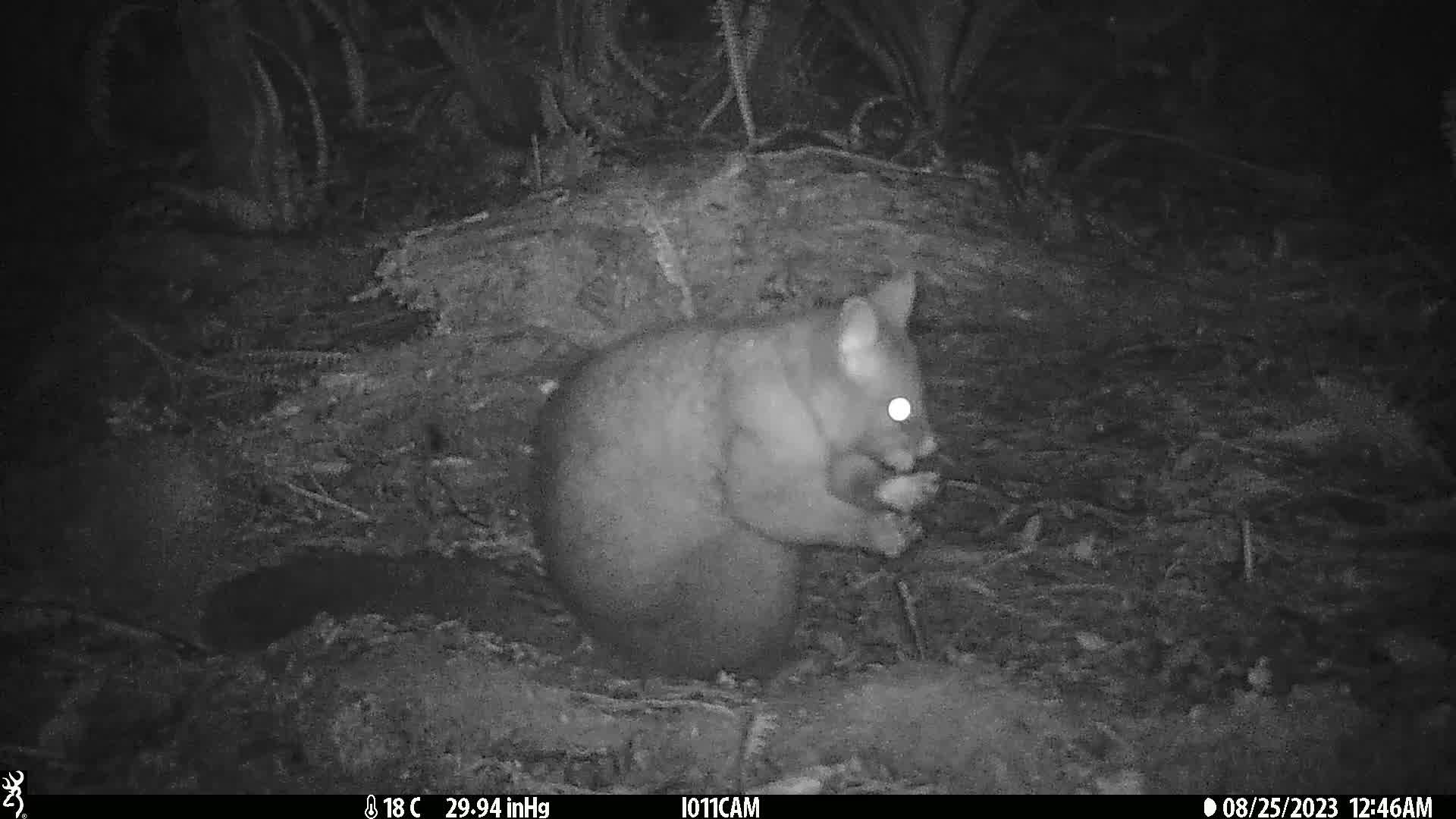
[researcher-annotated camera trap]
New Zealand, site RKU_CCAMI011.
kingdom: Animalia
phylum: Chordata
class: Mammalia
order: Diprotodontia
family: Phalangeridae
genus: Trichosurus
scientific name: Trichosurus vulpecula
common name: common brushtail possum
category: possum